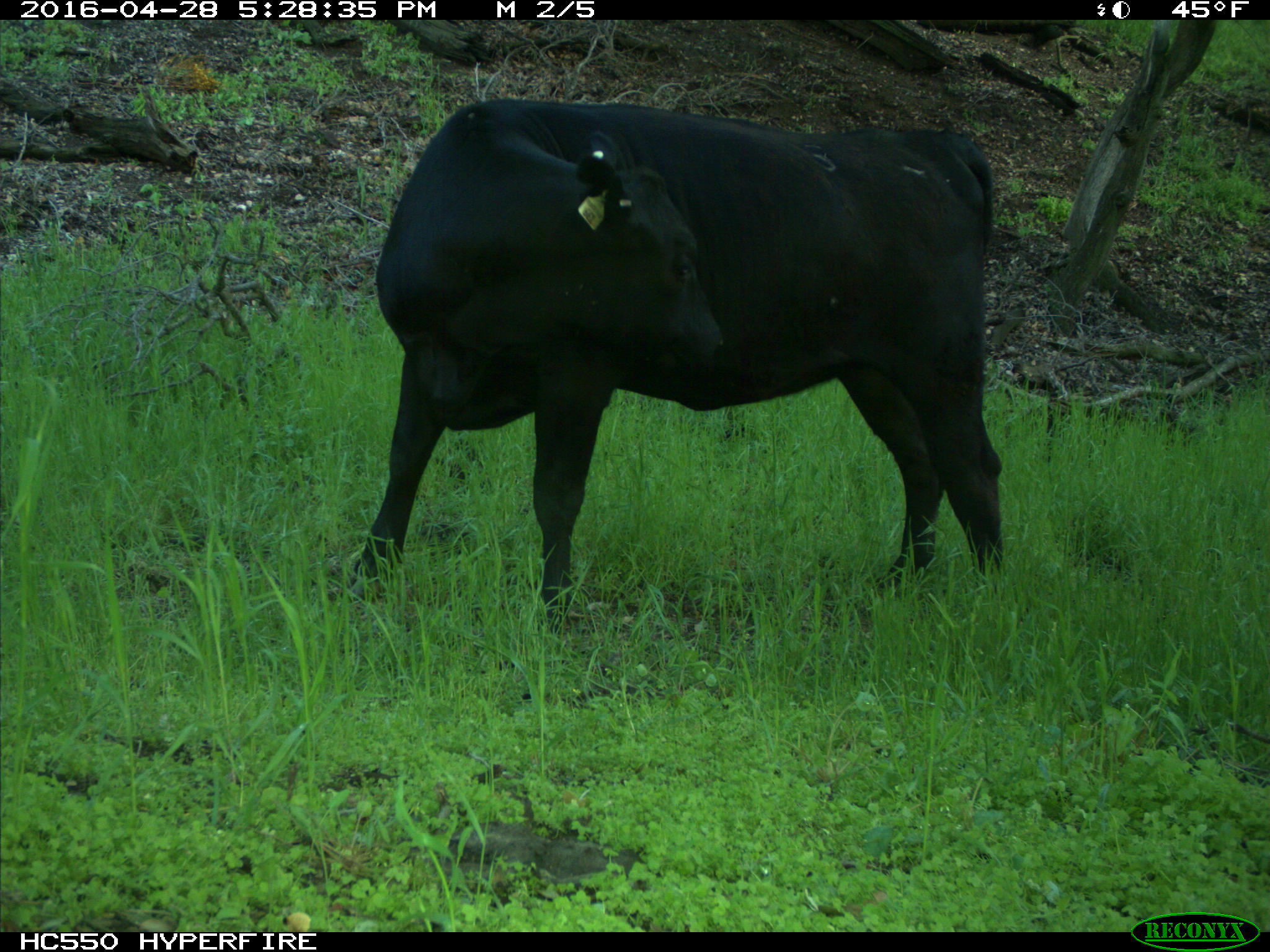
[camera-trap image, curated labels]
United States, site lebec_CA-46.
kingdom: Animalia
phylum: Chordata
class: Mammalia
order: Artiodactyla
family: Bovidae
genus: Bos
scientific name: Bos taurus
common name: domestic cow